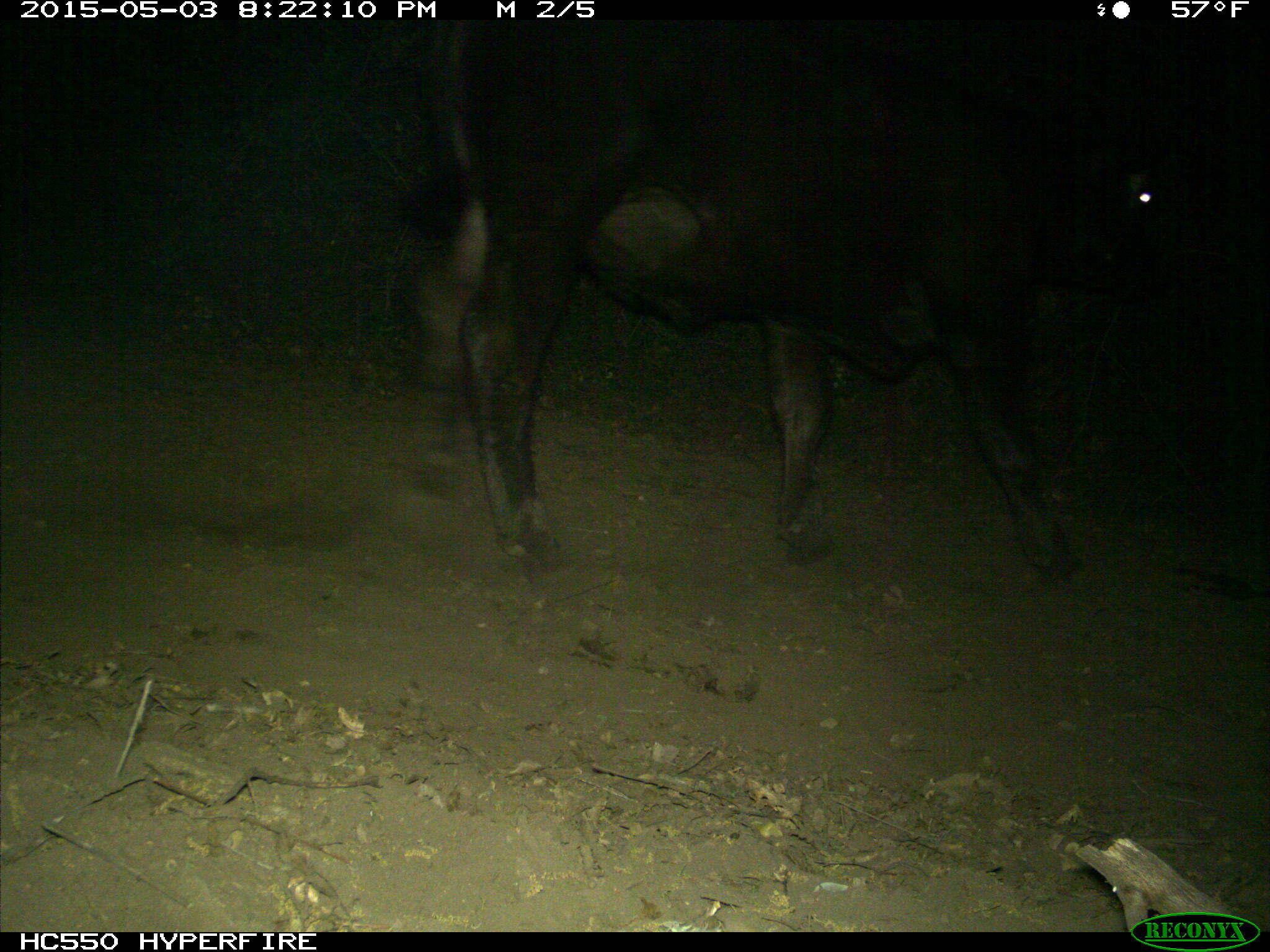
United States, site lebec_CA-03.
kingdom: Animalia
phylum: Chordata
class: Mammalia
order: Artiodactyla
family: Bovidae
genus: Bos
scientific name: Bos taurus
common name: domestic cow